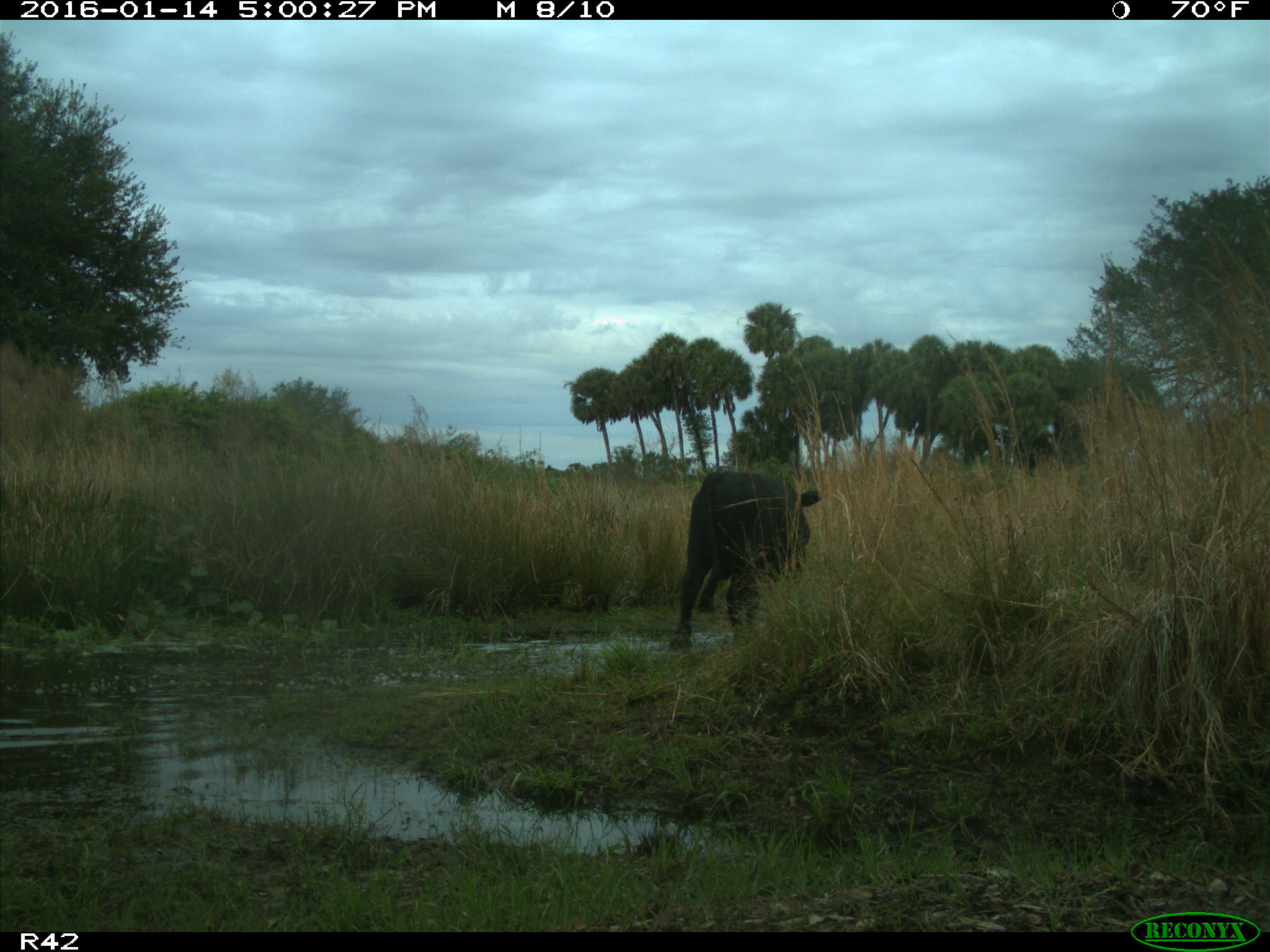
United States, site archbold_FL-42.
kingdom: Animalia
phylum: Chordata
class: Mammalia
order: Artiodactyla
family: Bovidae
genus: Bos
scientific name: Bos taurus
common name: domestic cow